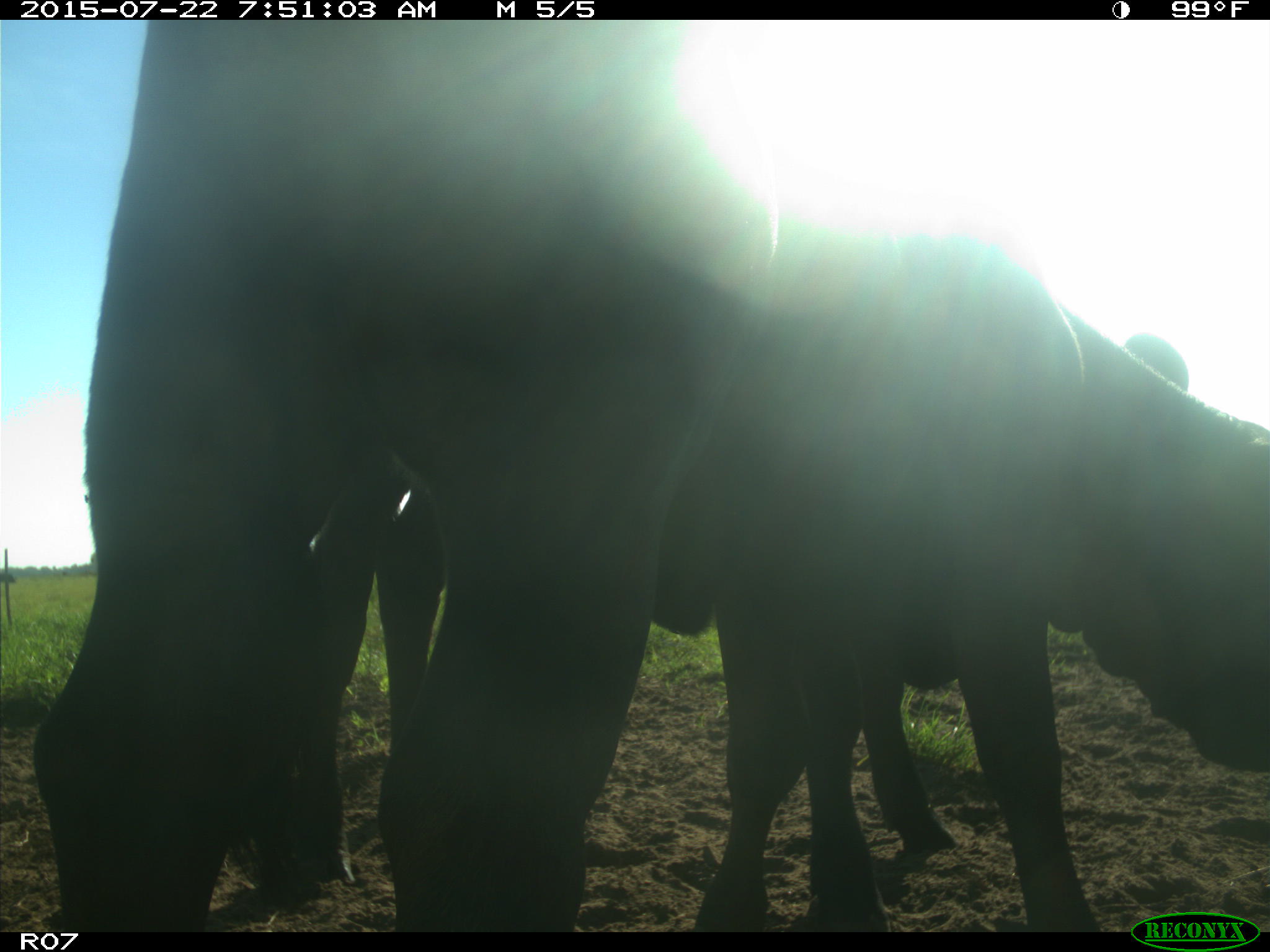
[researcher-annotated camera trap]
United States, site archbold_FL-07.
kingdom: Animalia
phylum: Chordata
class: Mammalia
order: Artiodactyla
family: Bovidae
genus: Bos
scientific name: Bos taurus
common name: domestic cow